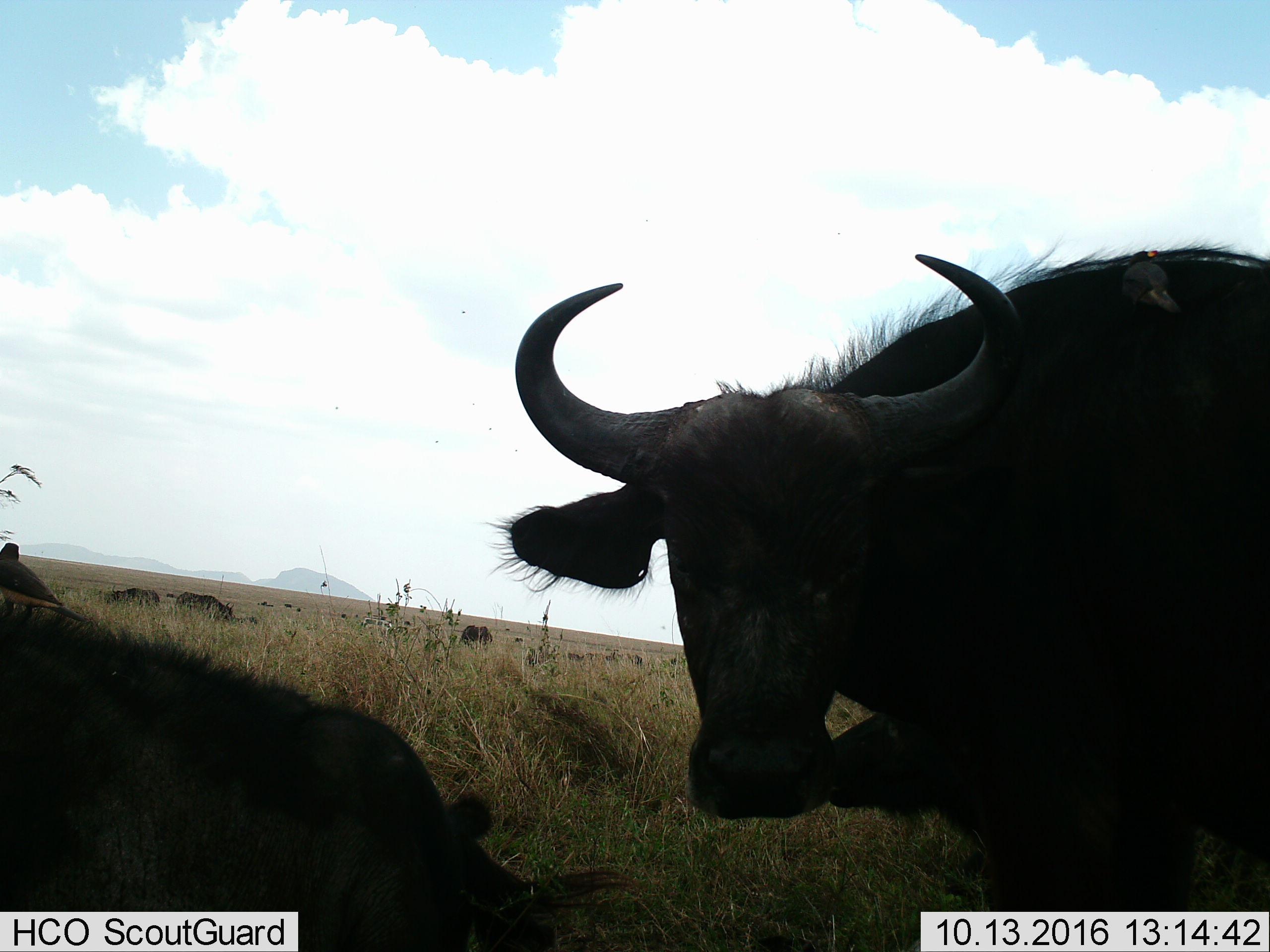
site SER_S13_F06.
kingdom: Animalia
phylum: Chordata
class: Mammalia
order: Artiodactyla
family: Bovidae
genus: Syncerus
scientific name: Syncerus caffer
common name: african buffalo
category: buffalo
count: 8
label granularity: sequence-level